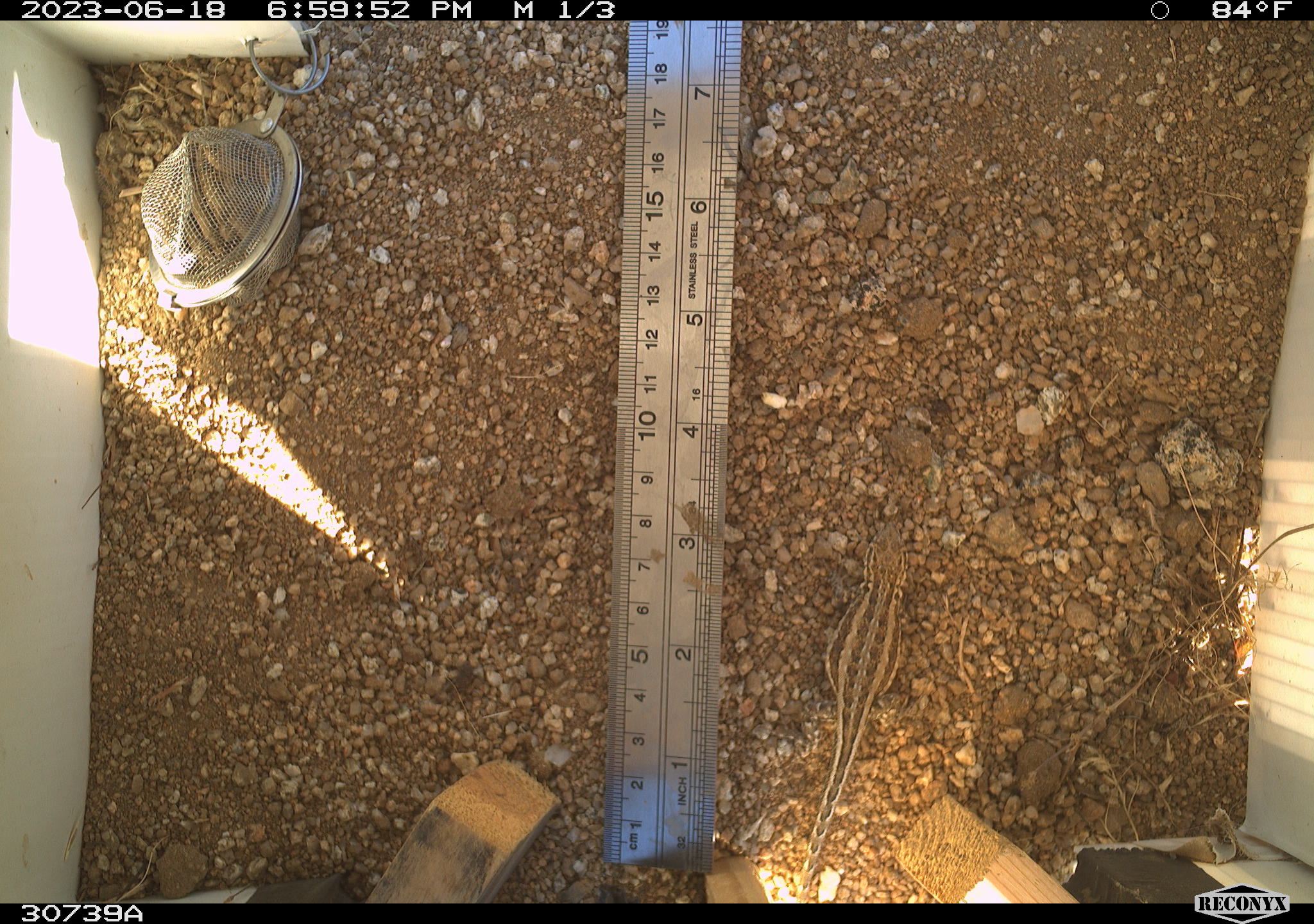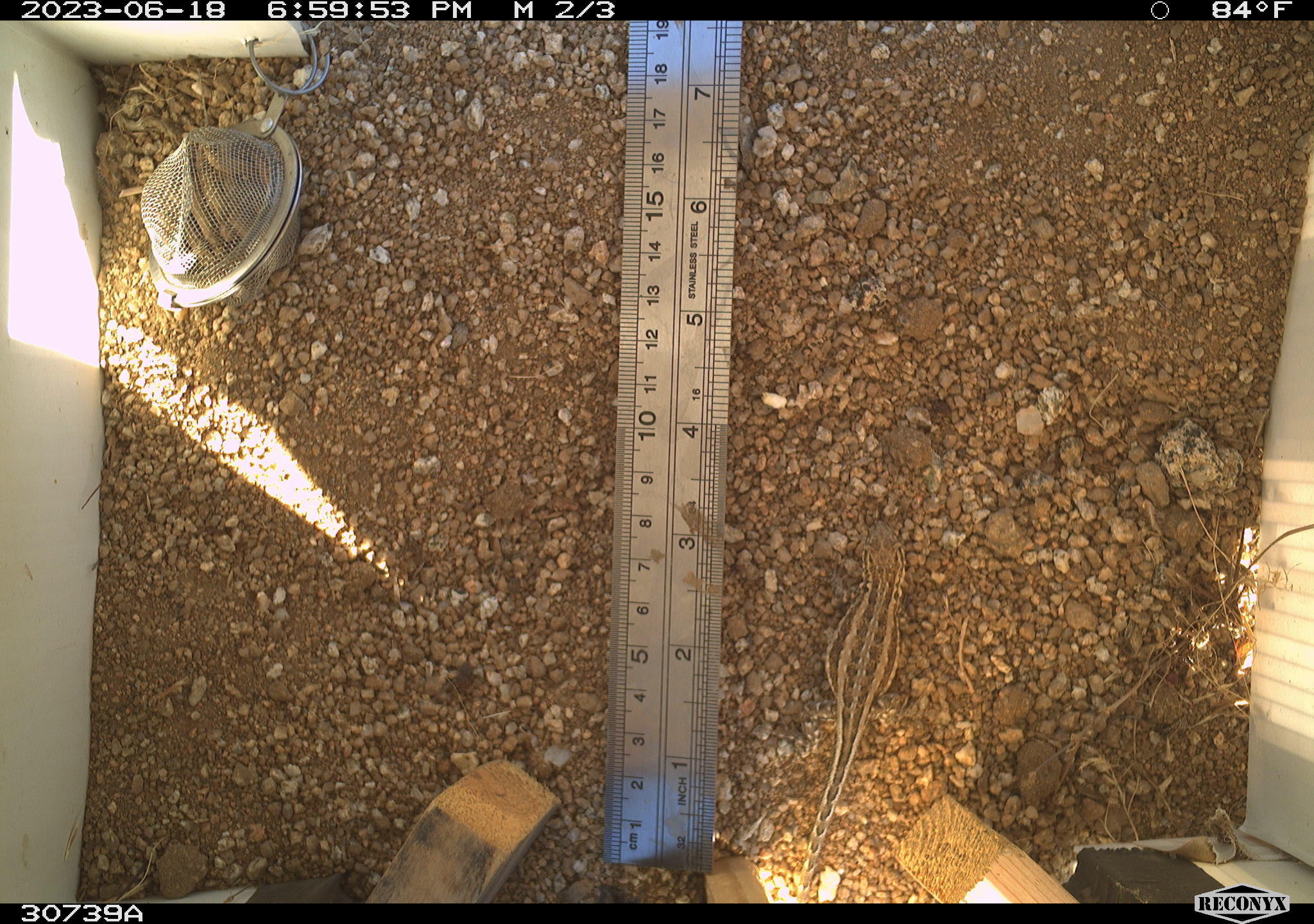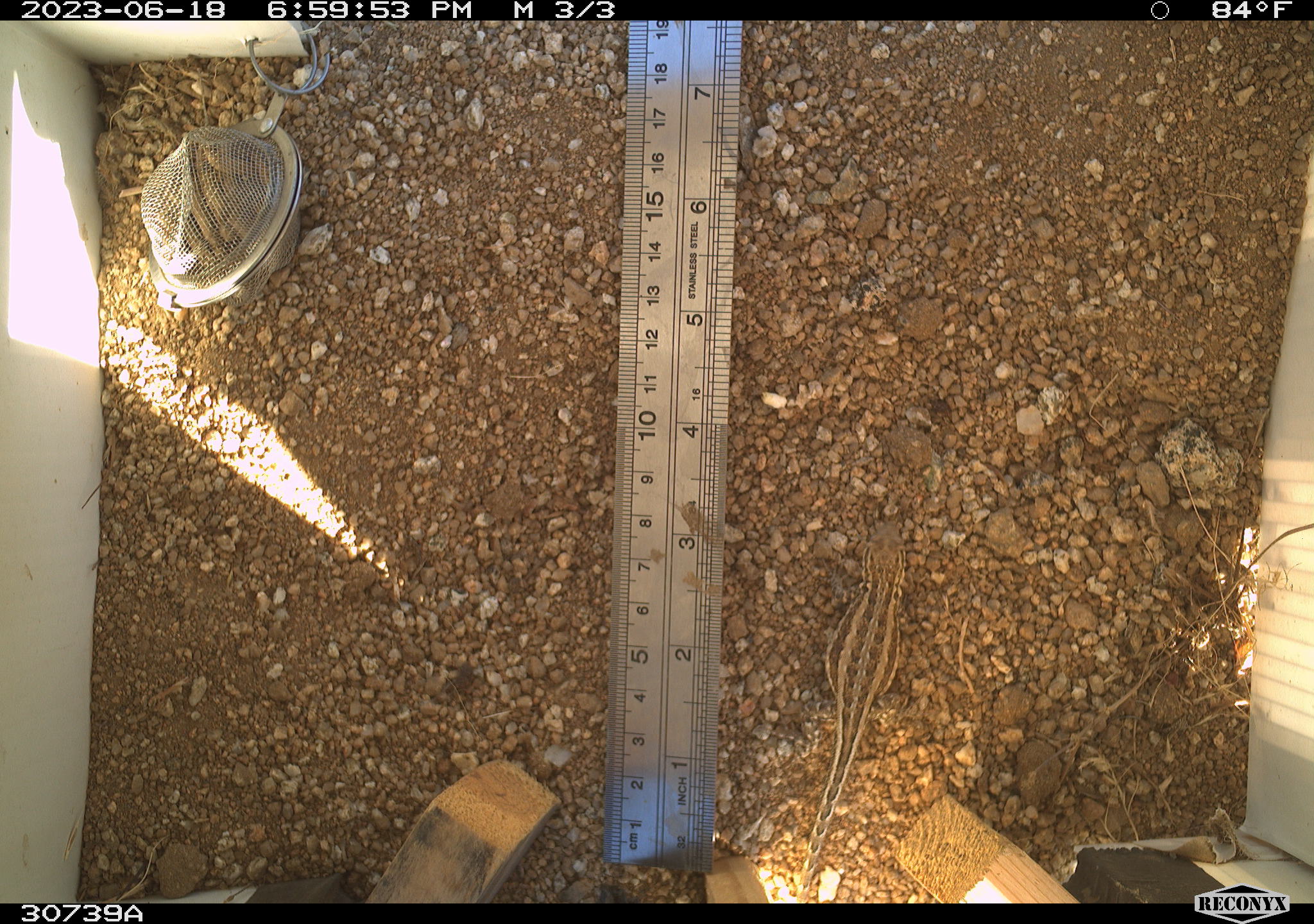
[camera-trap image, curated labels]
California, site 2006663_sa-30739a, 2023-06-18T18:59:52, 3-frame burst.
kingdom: Animalia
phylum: Chordata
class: Reptilia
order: Squamata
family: Phrynosomatidae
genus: Sceloporus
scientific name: Sceloporus graciosus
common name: common sagebrush lizard